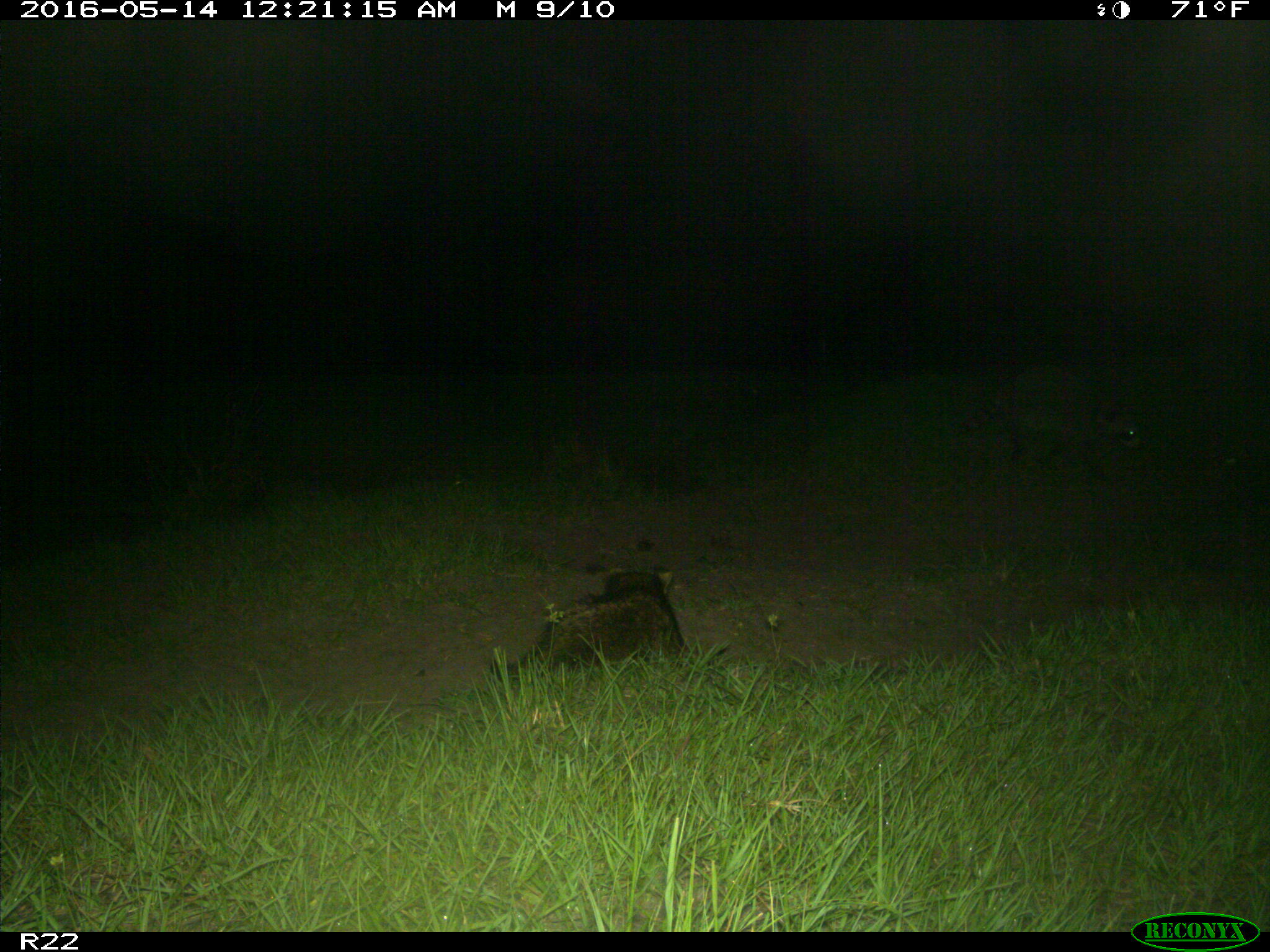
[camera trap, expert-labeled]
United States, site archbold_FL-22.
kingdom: Animalia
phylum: Chordata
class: Mammalia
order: Carnivora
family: Procyonidae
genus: Procyon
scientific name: Procyon lotor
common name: common raccoon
Procyon lotor (common raccoon).